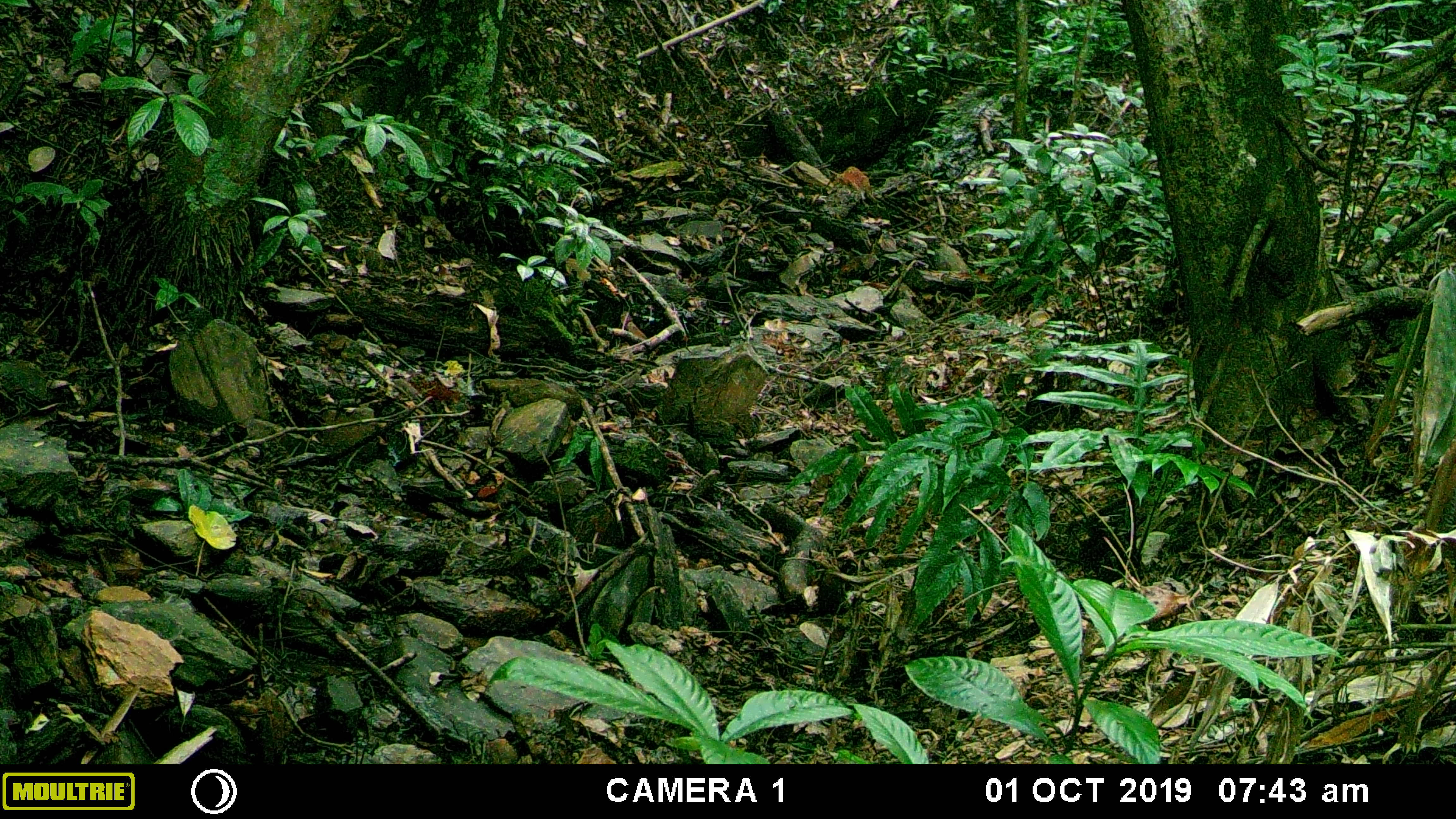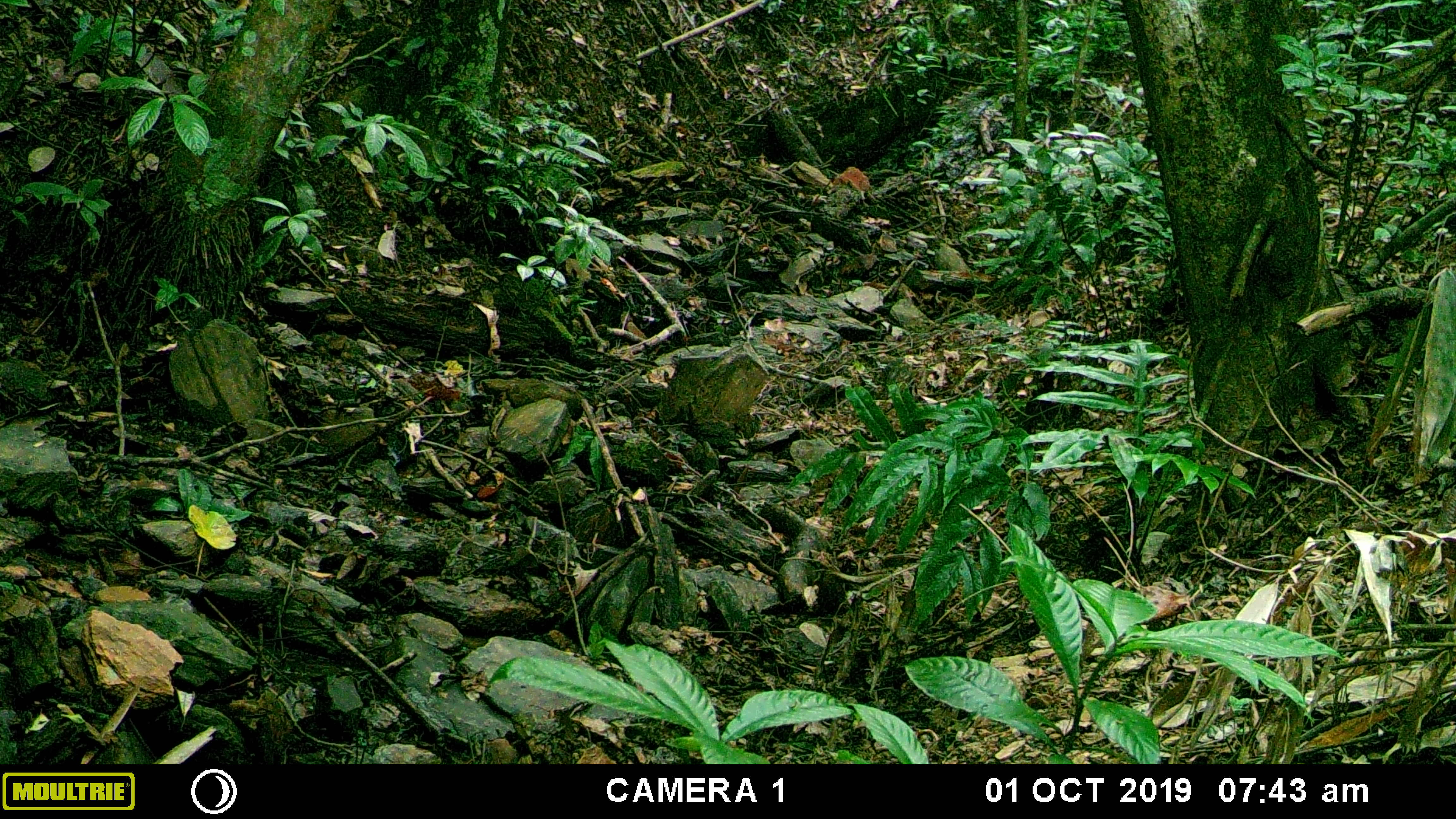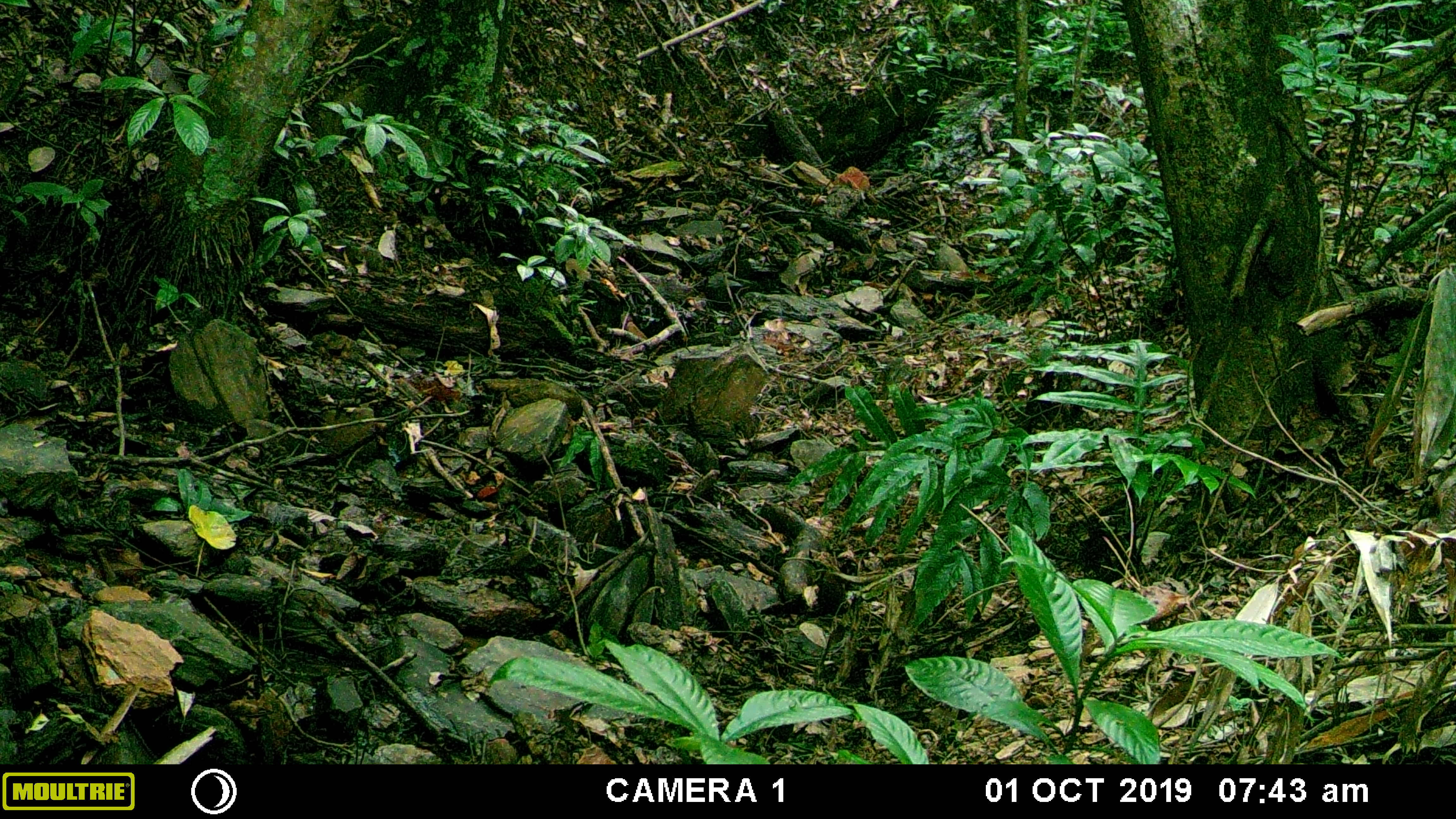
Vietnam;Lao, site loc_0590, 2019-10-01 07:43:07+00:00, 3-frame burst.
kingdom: Animalia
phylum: Chordata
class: Mammalia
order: Artiodactyla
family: Cervidae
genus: Muntiacus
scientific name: Muntiacus muntjak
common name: red muntjac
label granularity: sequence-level